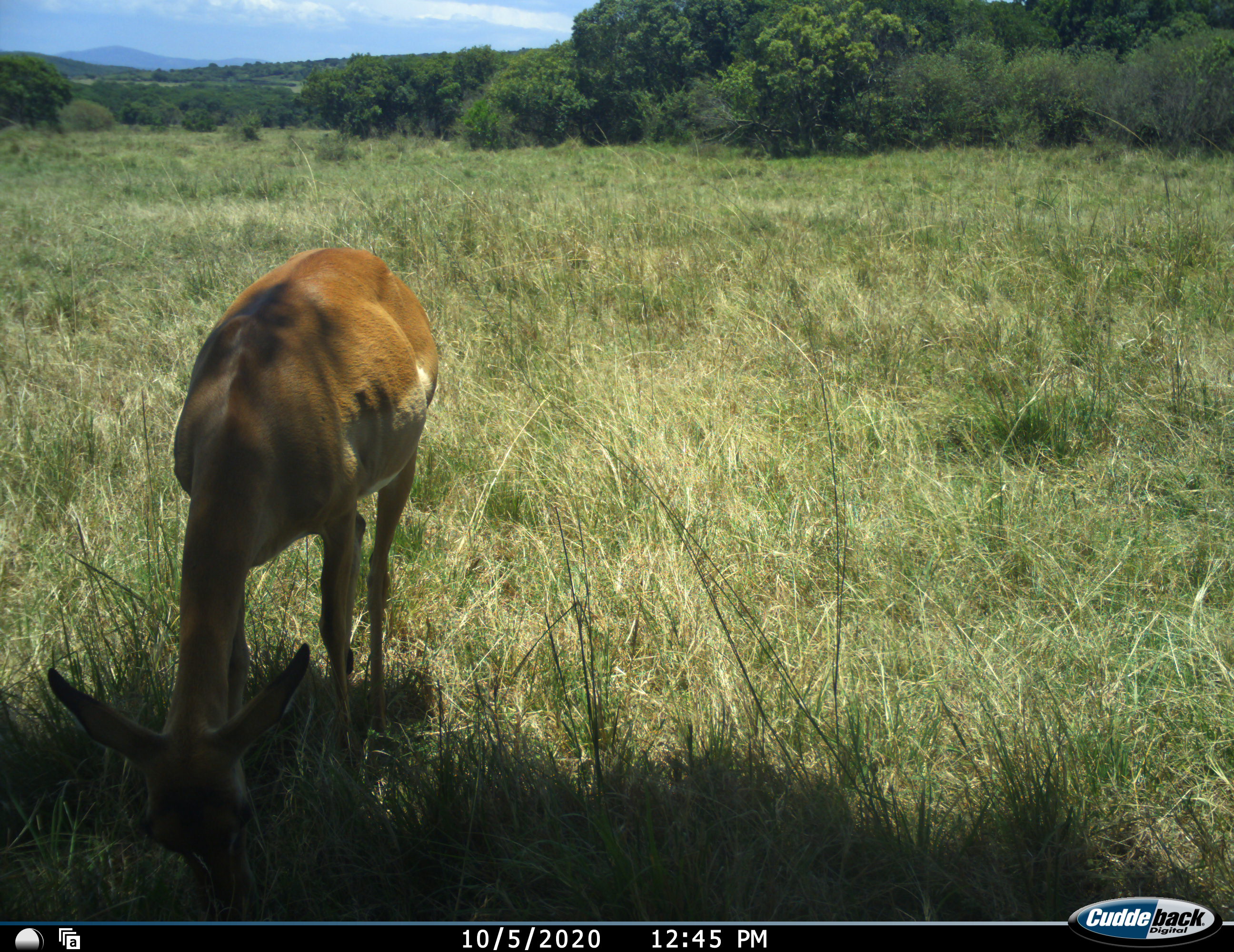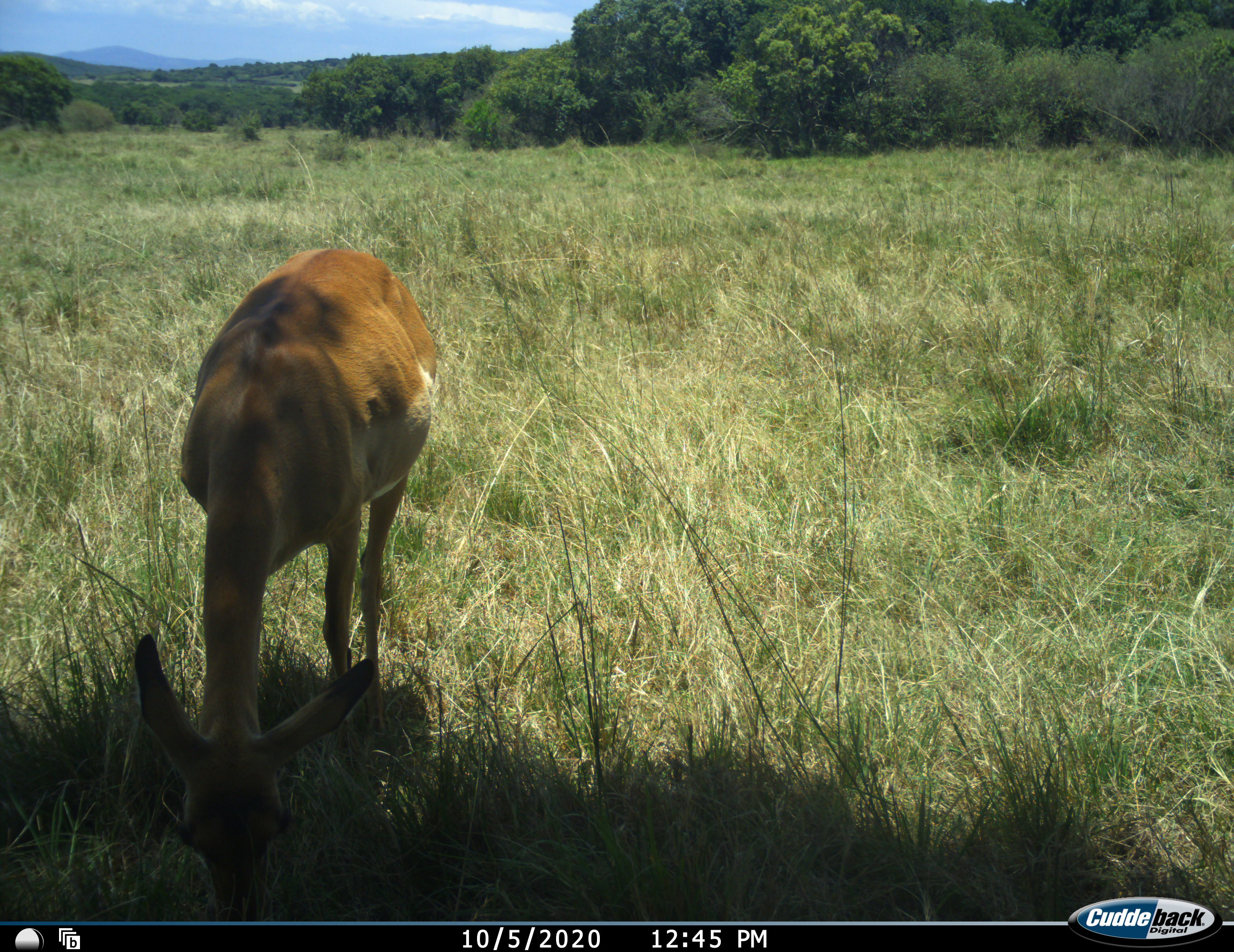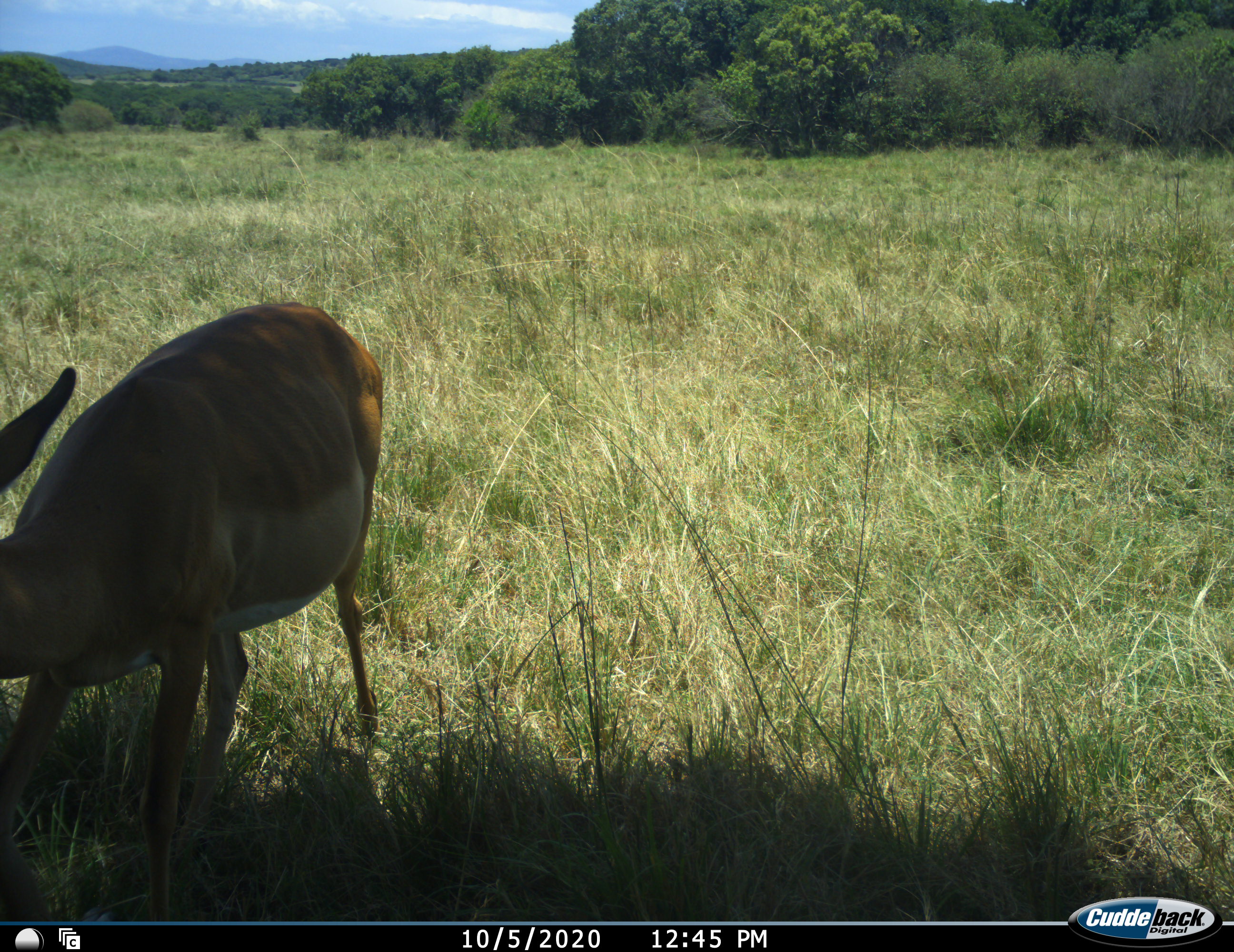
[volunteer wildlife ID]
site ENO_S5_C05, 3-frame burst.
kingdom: Animalia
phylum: Chordata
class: Mammalia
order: Artiodactyla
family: Bovidae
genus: Aepyceros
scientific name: Aepyceros melampus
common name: impala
Impala (Aepyceros melampus), count 1. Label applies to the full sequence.